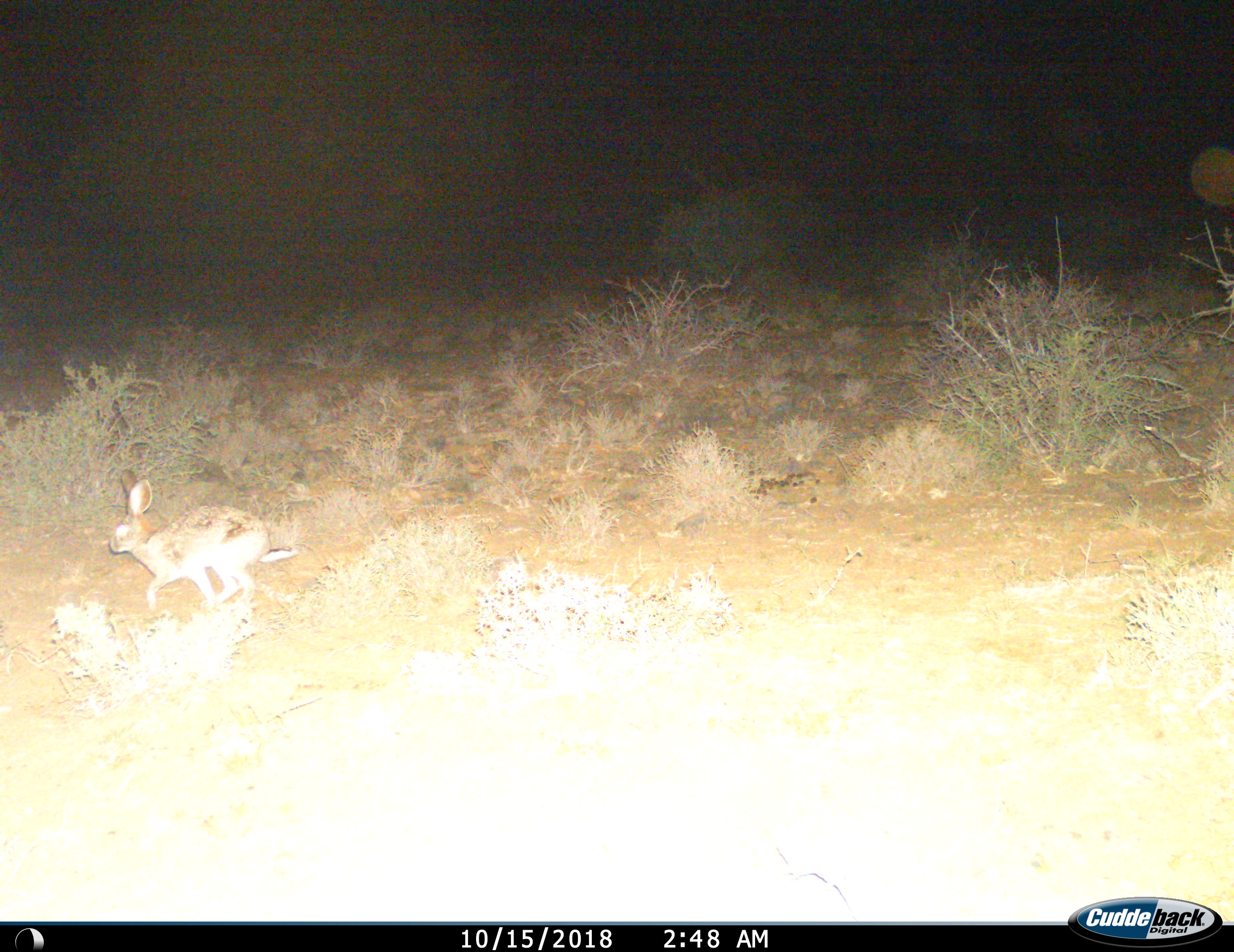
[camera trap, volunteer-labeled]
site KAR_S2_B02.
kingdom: Animalia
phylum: Chordata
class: Mammalia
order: Lagomorpha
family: Leporidae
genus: Lepus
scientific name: Lepus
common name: hare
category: hareunknown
Hareunknown (hare) (Lepus), count 1. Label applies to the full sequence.